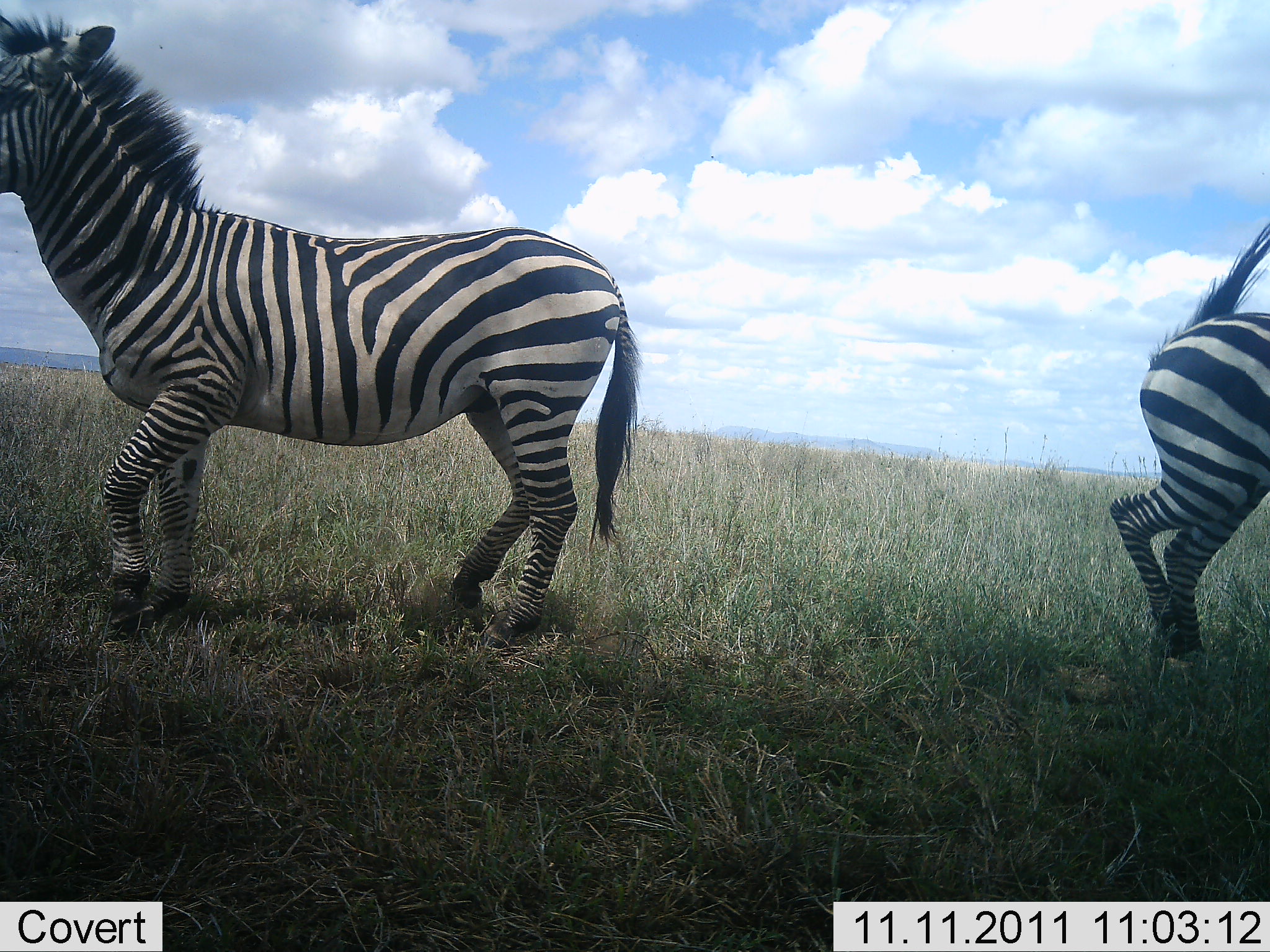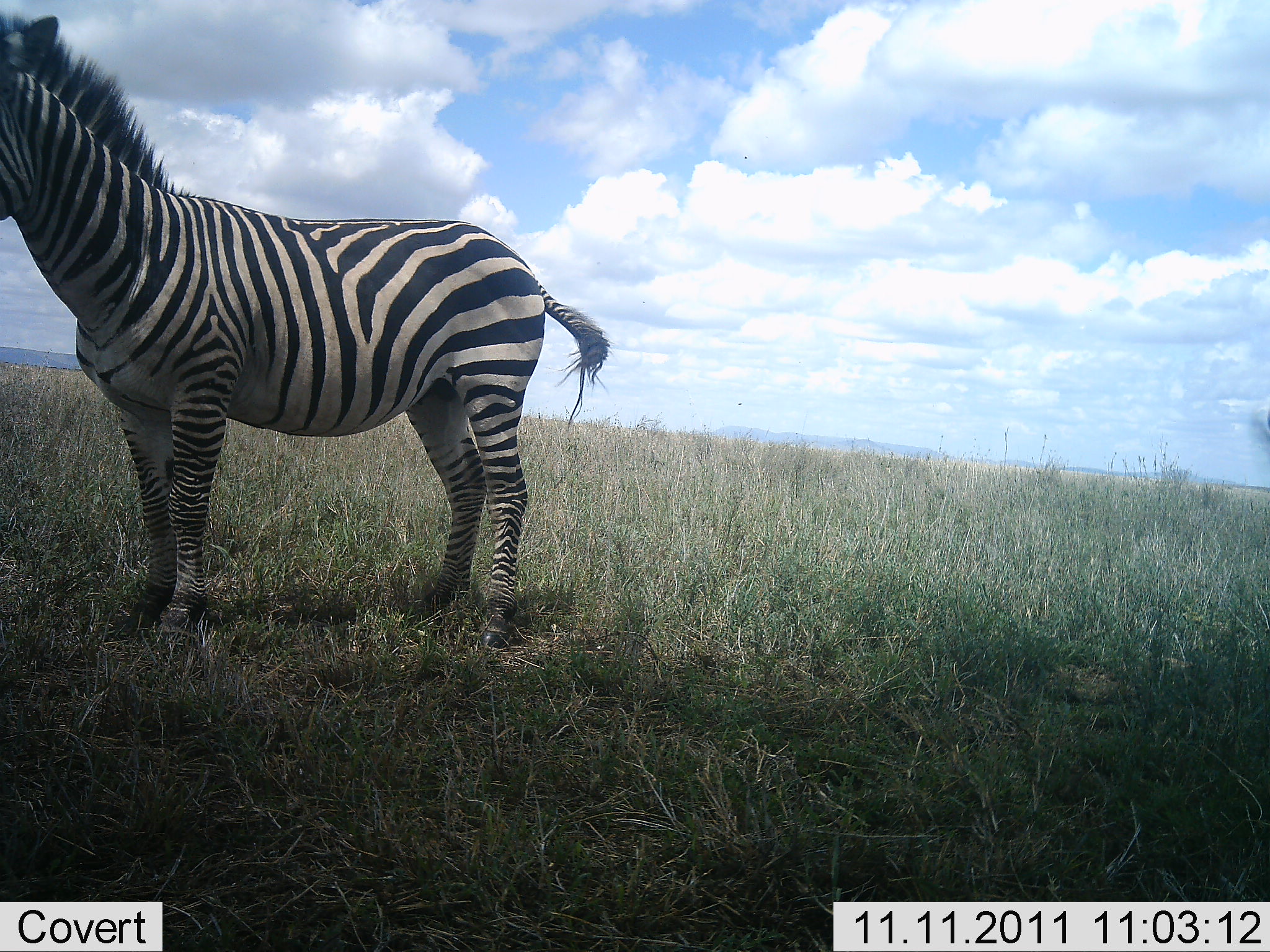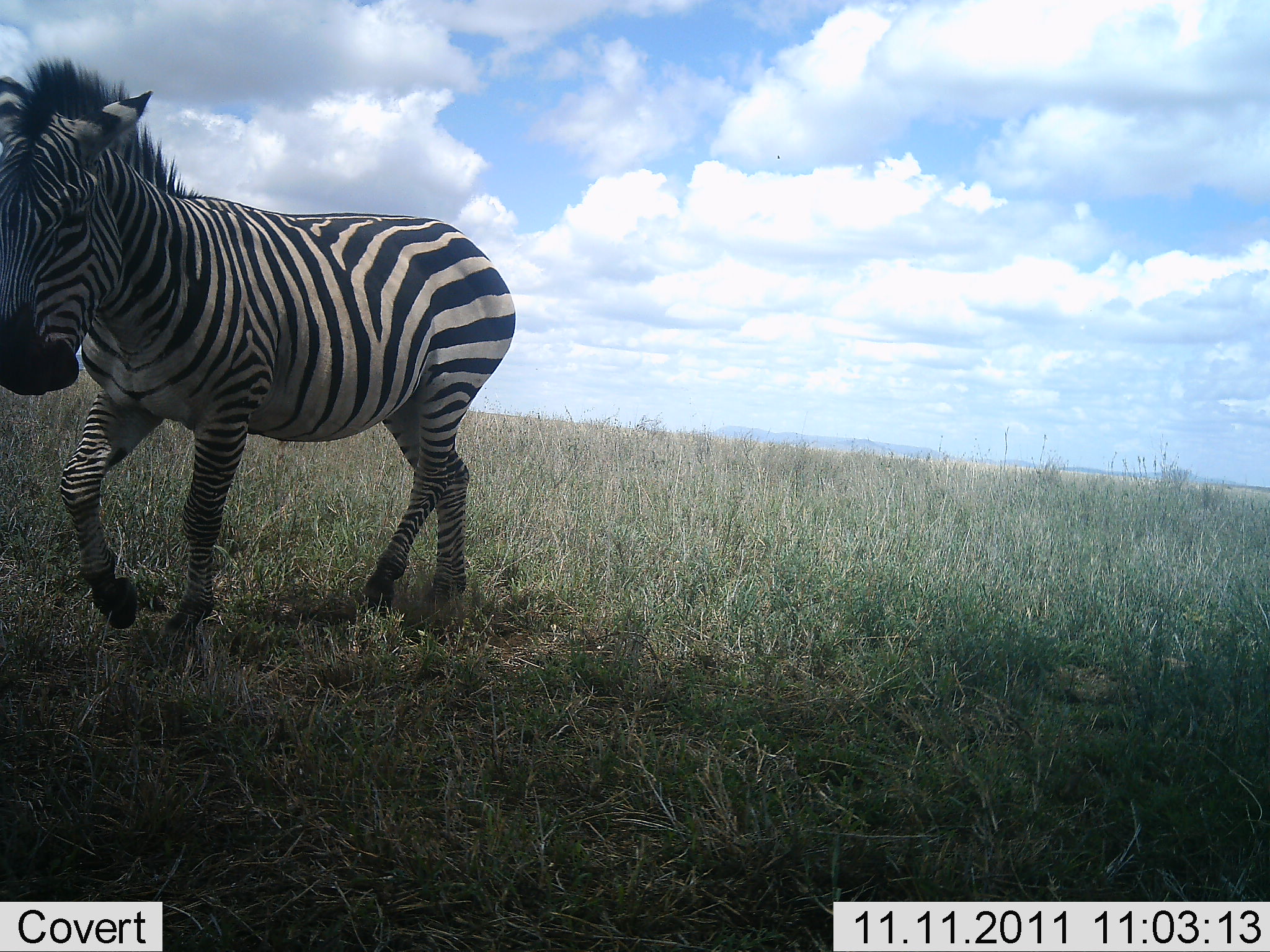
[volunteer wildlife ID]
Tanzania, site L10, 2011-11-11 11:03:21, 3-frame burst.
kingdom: Animalia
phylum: Chordata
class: Mammalia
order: Perissodactyla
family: Equidae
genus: Equus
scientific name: Equus quagga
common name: plains zebra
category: zebra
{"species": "zebra (plains zebra) (Equus quagga)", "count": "2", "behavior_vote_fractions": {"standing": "40%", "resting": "0%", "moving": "80%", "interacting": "7%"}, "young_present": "0%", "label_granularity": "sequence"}